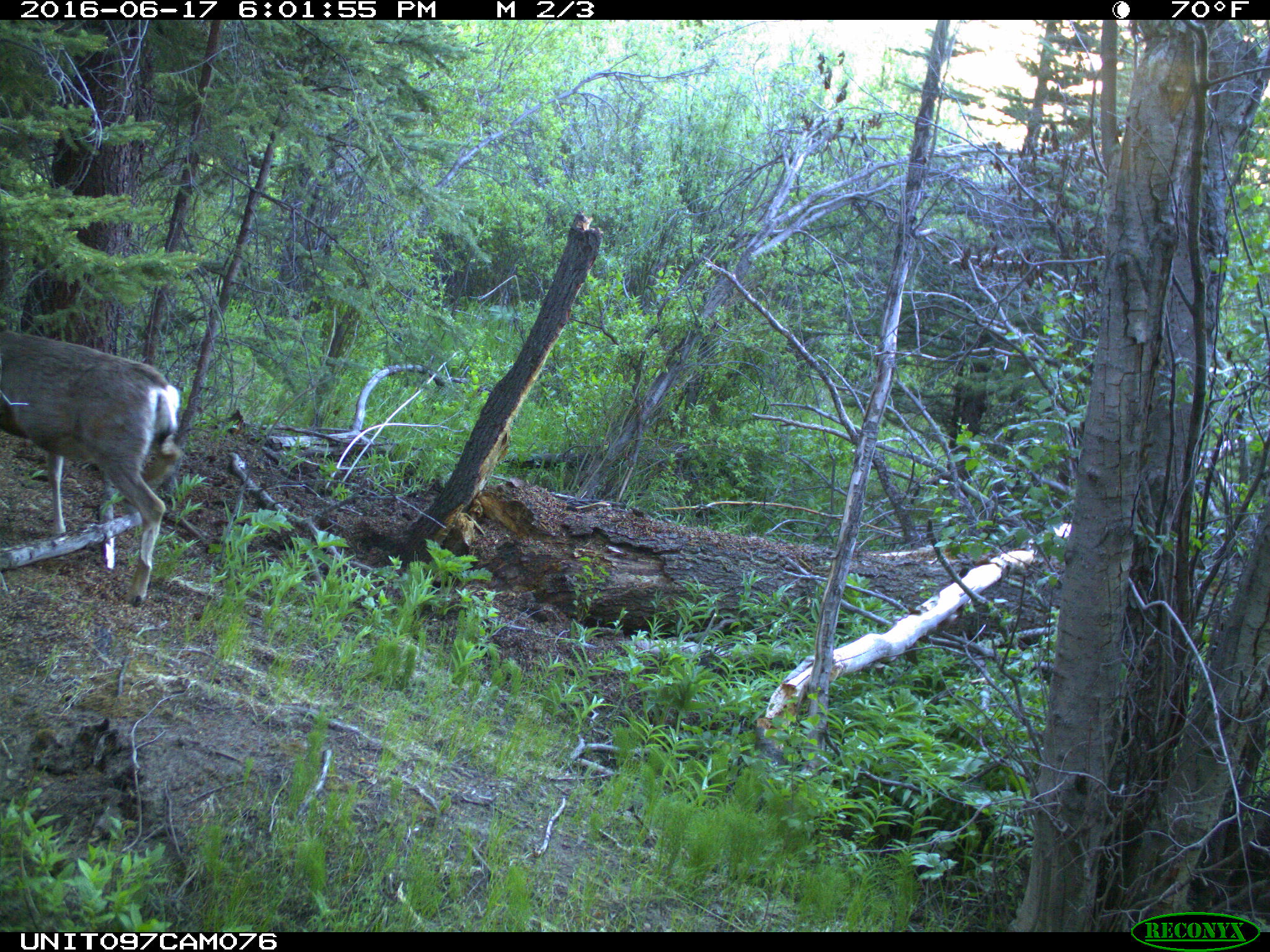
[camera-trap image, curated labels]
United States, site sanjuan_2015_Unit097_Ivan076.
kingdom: Animalia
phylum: Chordata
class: Mammalia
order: Artiodactyla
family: Cervidae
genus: Odocoileus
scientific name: Odocoileus hemionus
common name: mule deer